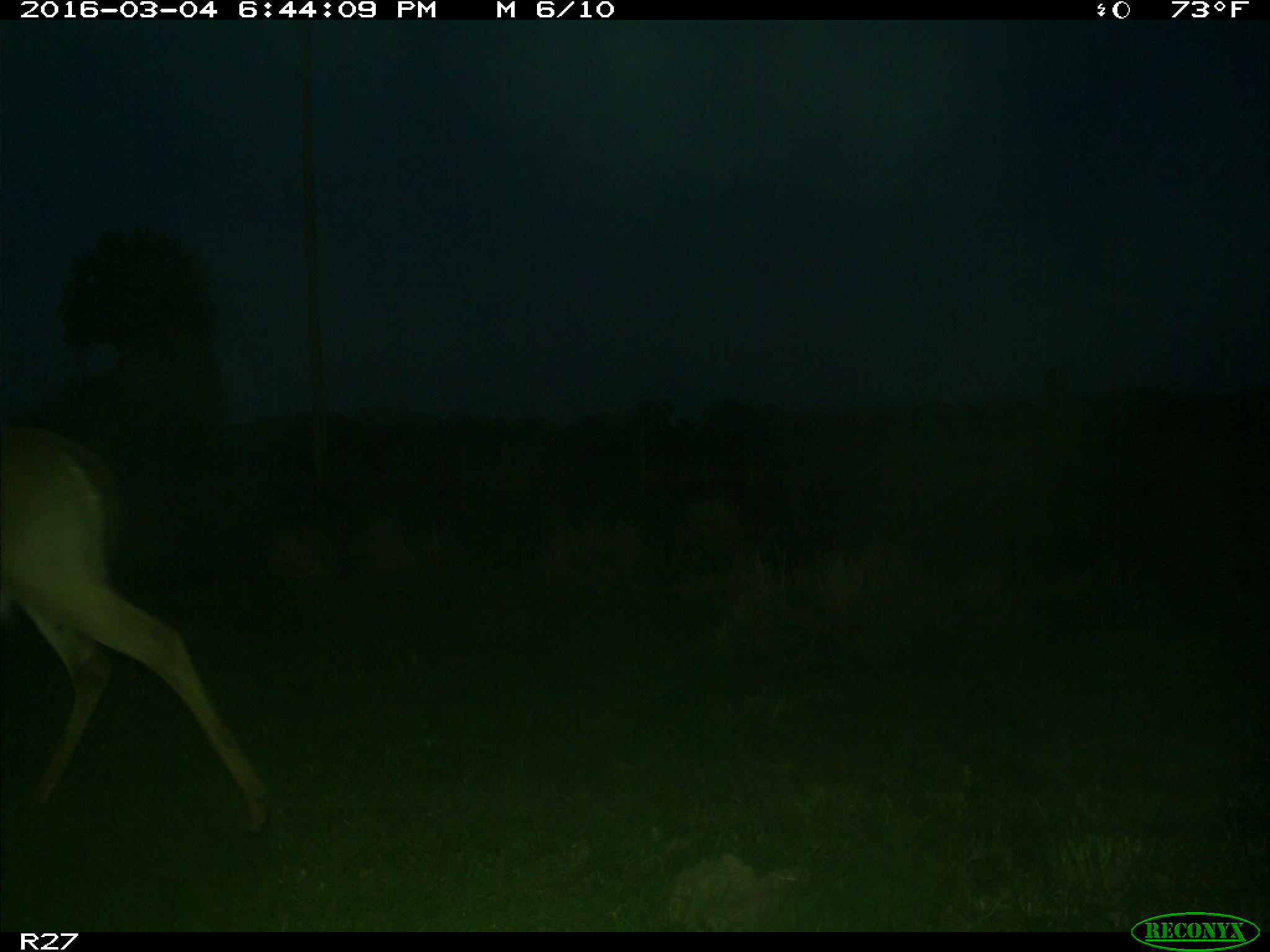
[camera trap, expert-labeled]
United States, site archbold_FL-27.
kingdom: Animalia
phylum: Chordata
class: Mammalia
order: Artiodactyla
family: Cervidae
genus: Odocoileus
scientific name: Odocoileus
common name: deer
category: unidentified deer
Unidentified deer (deer) (Odocoileus).